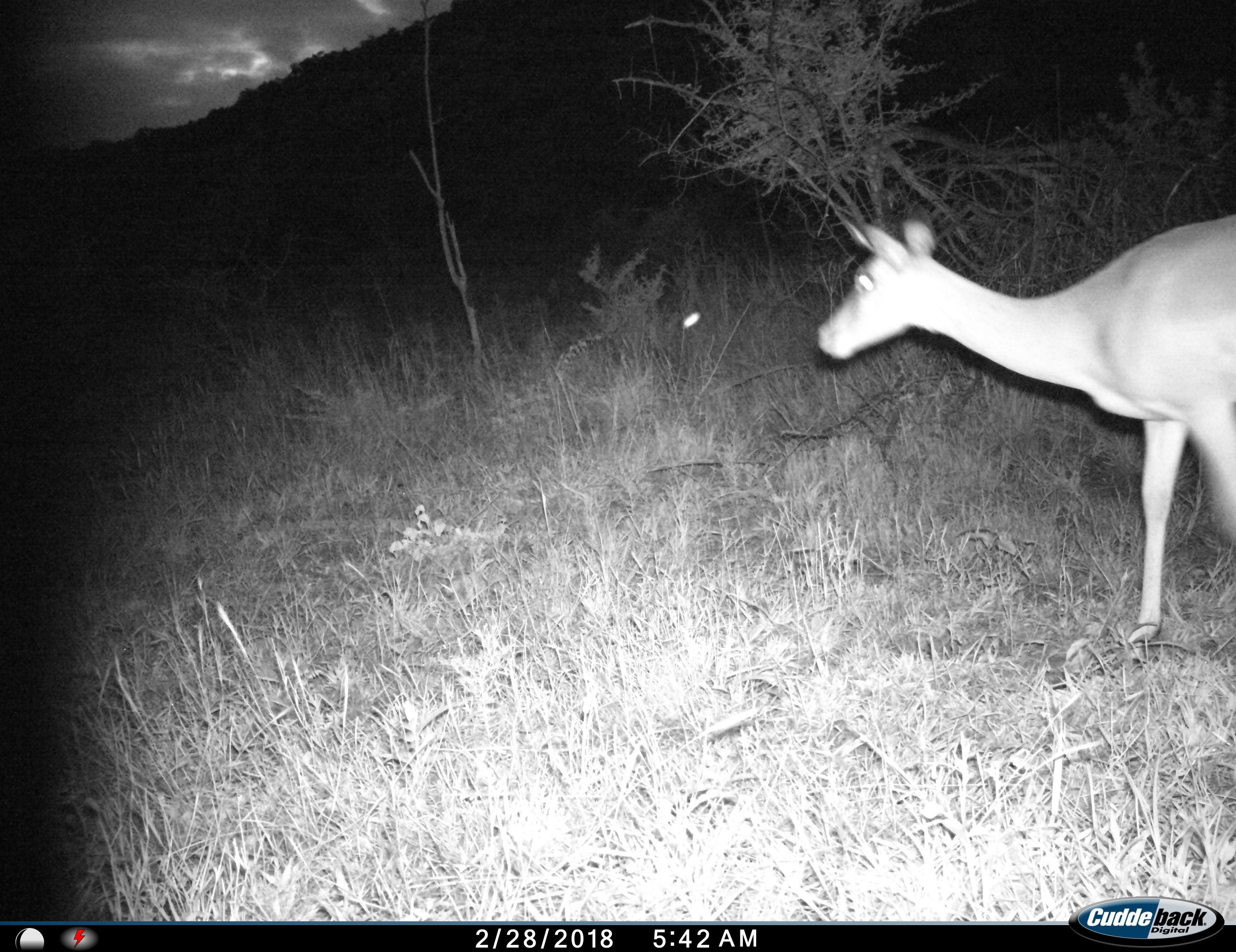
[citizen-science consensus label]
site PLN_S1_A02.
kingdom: Animalia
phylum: Chordata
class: Mammalia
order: Artiodactyla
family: Bovidae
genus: Aepyceros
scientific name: Aepyceros melampus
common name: impala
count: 1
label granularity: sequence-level